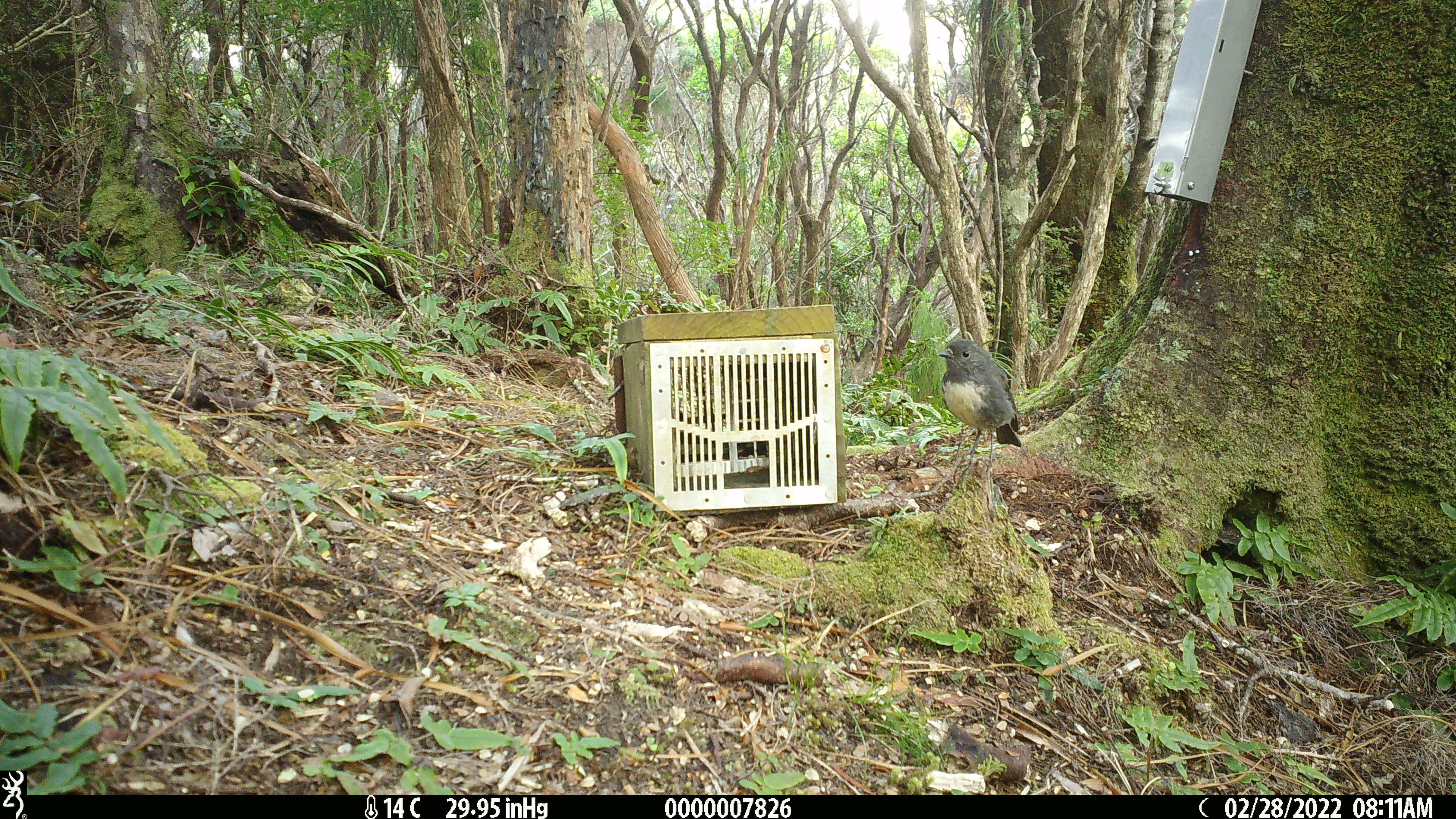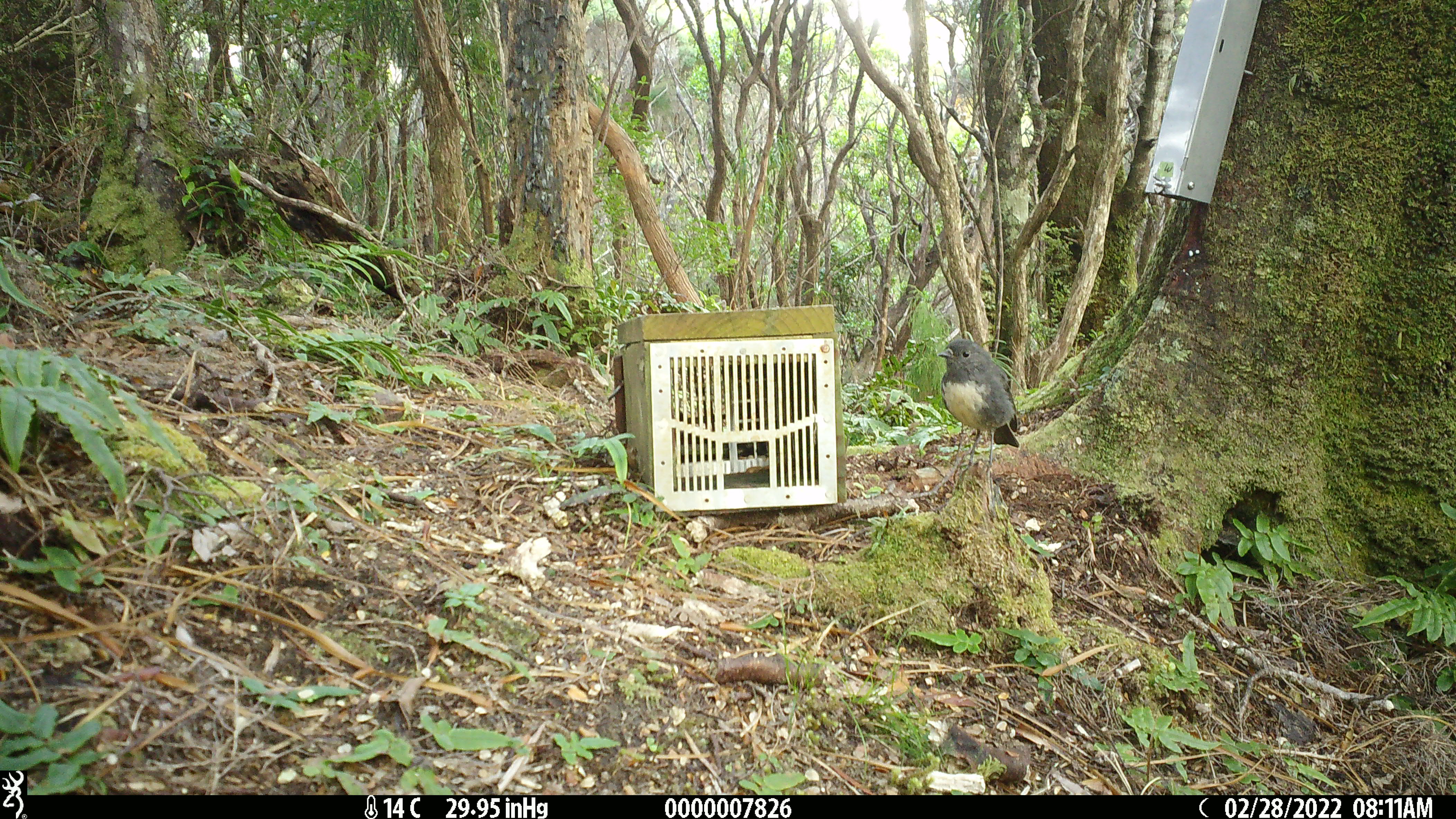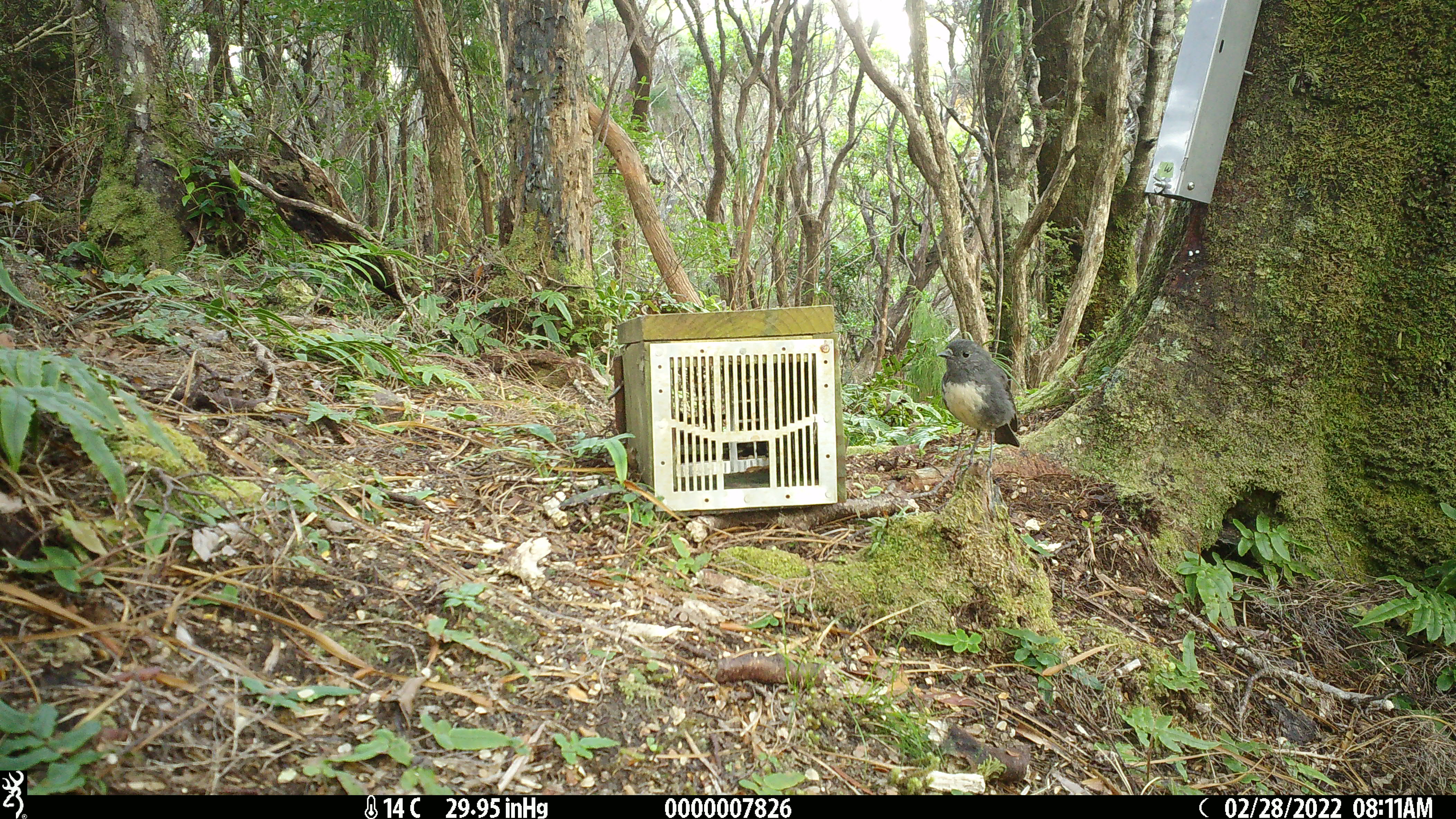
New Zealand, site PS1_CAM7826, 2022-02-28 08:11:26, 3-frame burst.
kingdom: Animalia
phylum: Chordata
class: Aves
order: Passeriformes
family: Petroicidae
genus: Petroica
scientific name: Petroica australis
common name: new zealand robin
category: robin